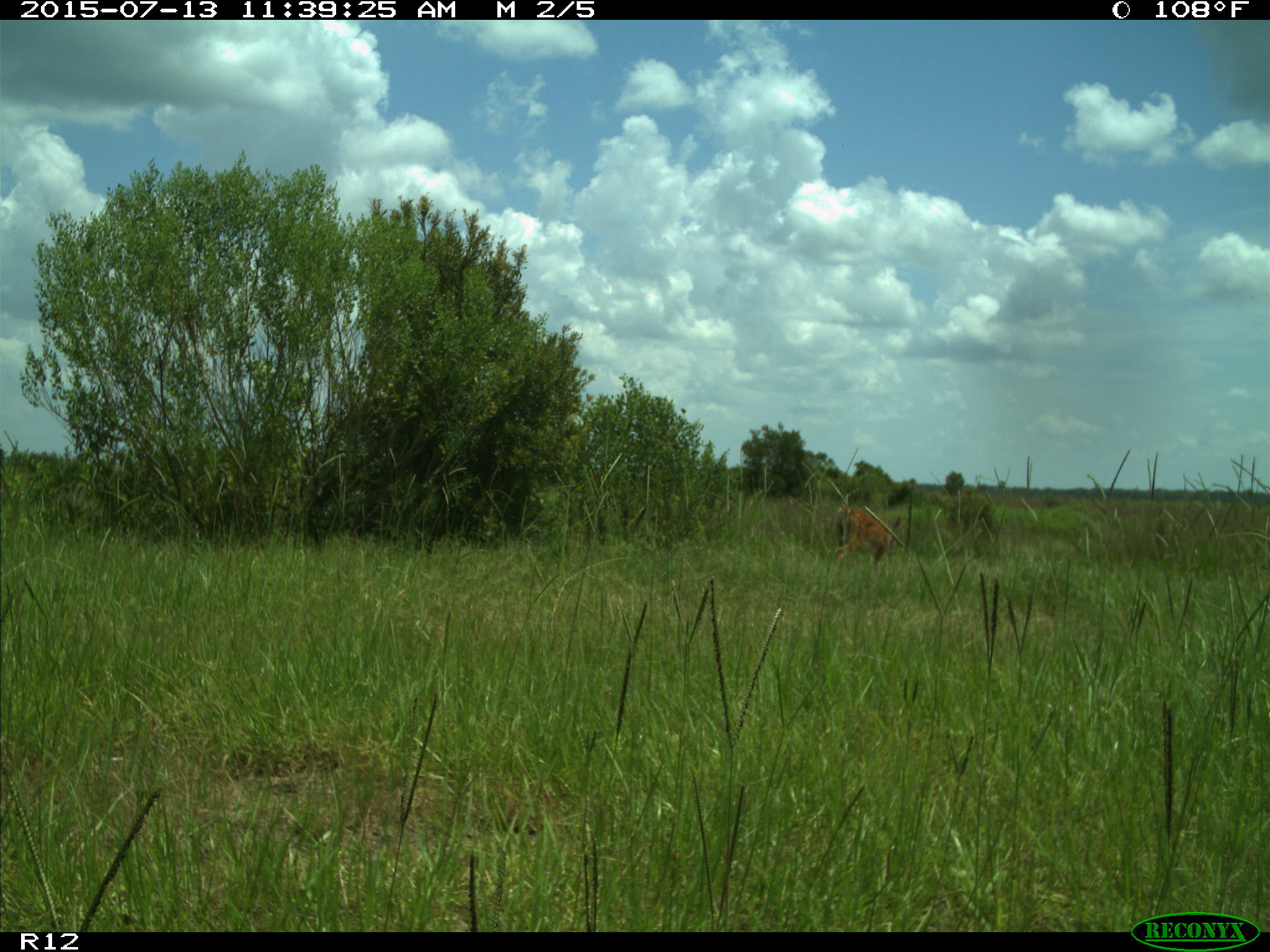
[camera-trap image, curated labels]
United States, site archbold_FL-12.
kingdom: Animalia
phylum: Chordata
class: Mammalia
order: Artiodactyla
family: Cervidae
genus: Odocoileus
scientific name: Odocoileus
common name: deer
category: unidentified deer